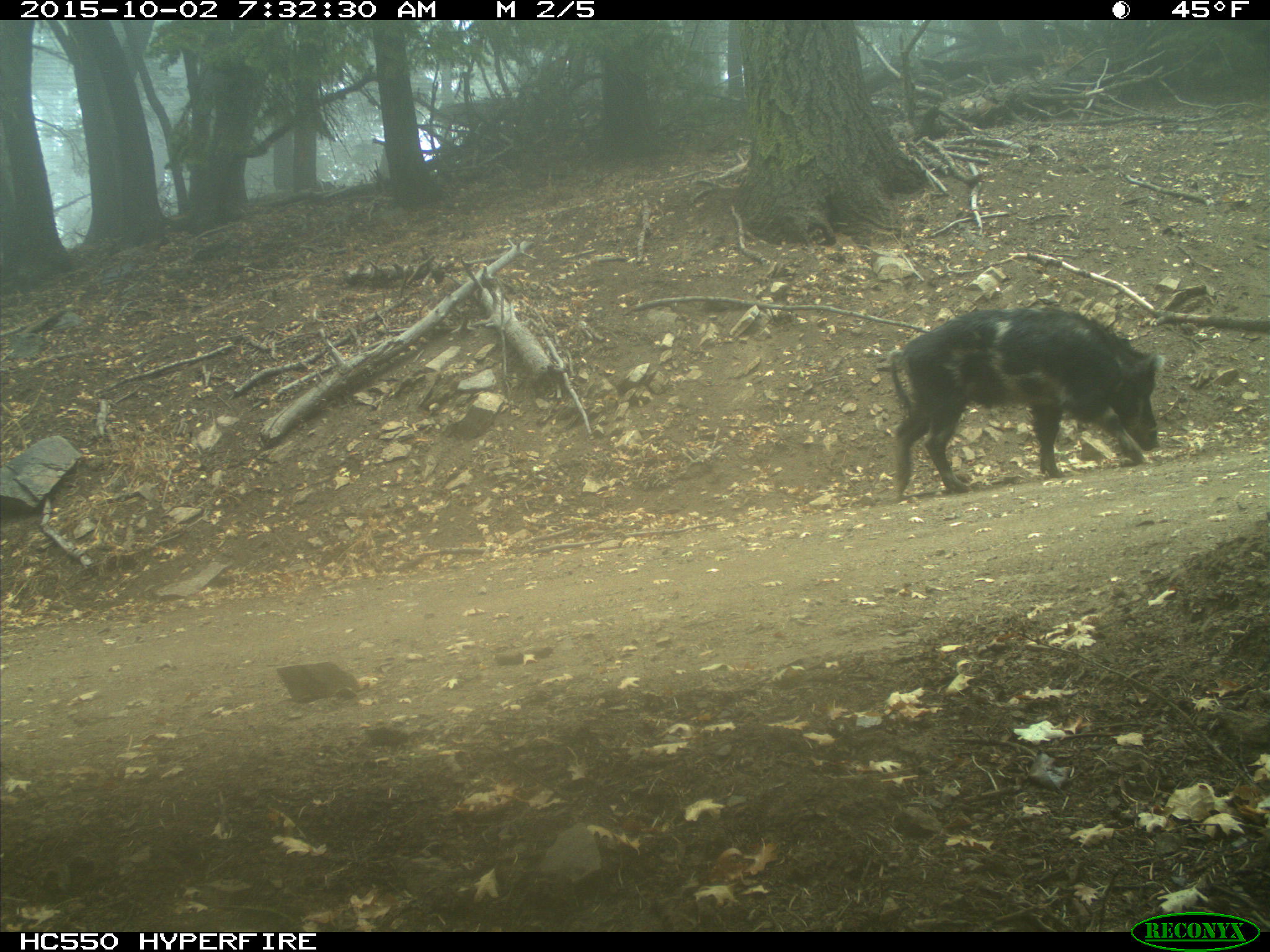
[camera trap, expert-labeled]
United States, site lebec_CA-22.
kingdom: Animalia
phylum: Chordata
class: Mammalia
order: Artiodactyla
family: Suidae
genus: Sus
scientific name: Sus scrofa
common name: wild boar